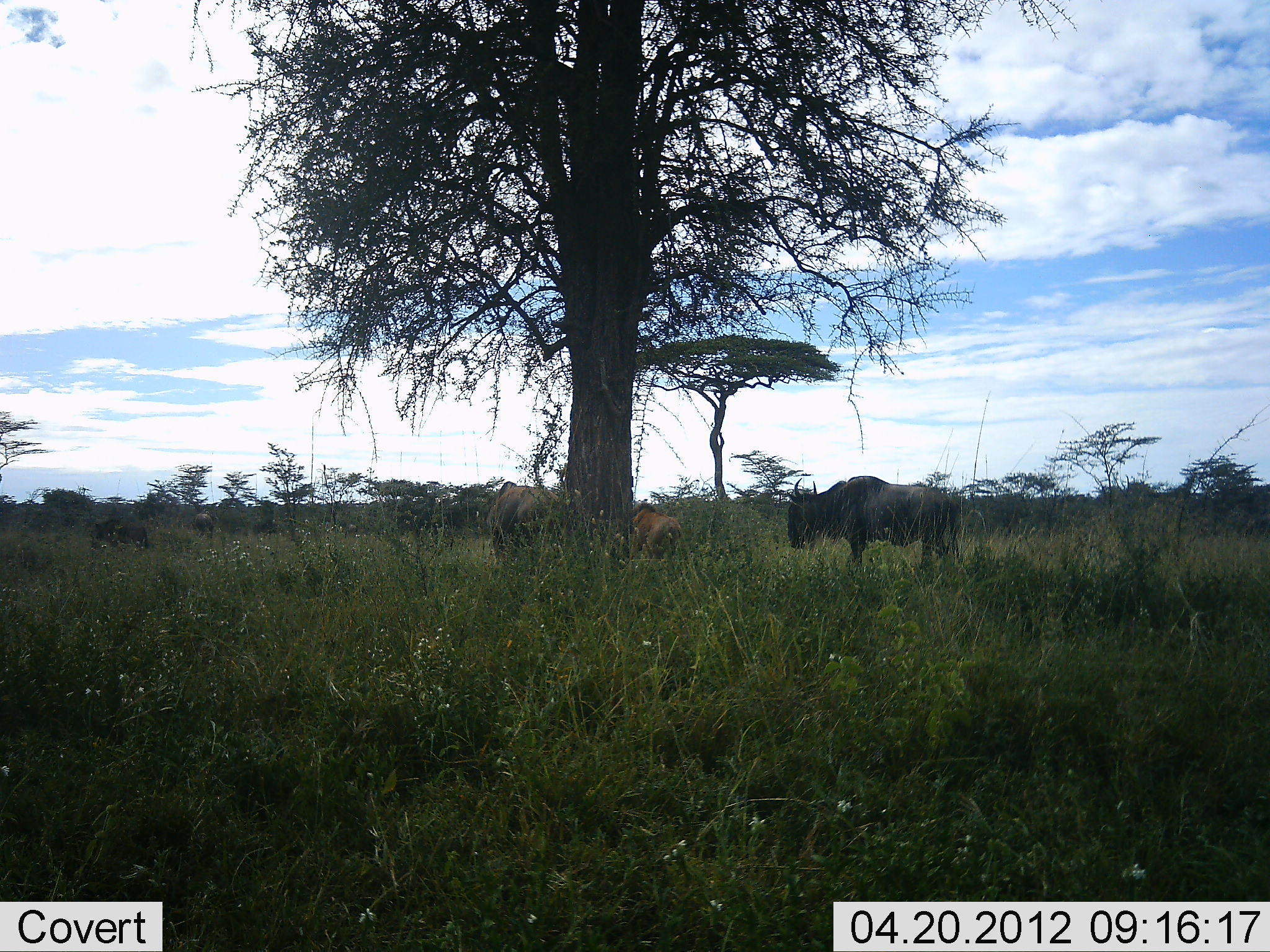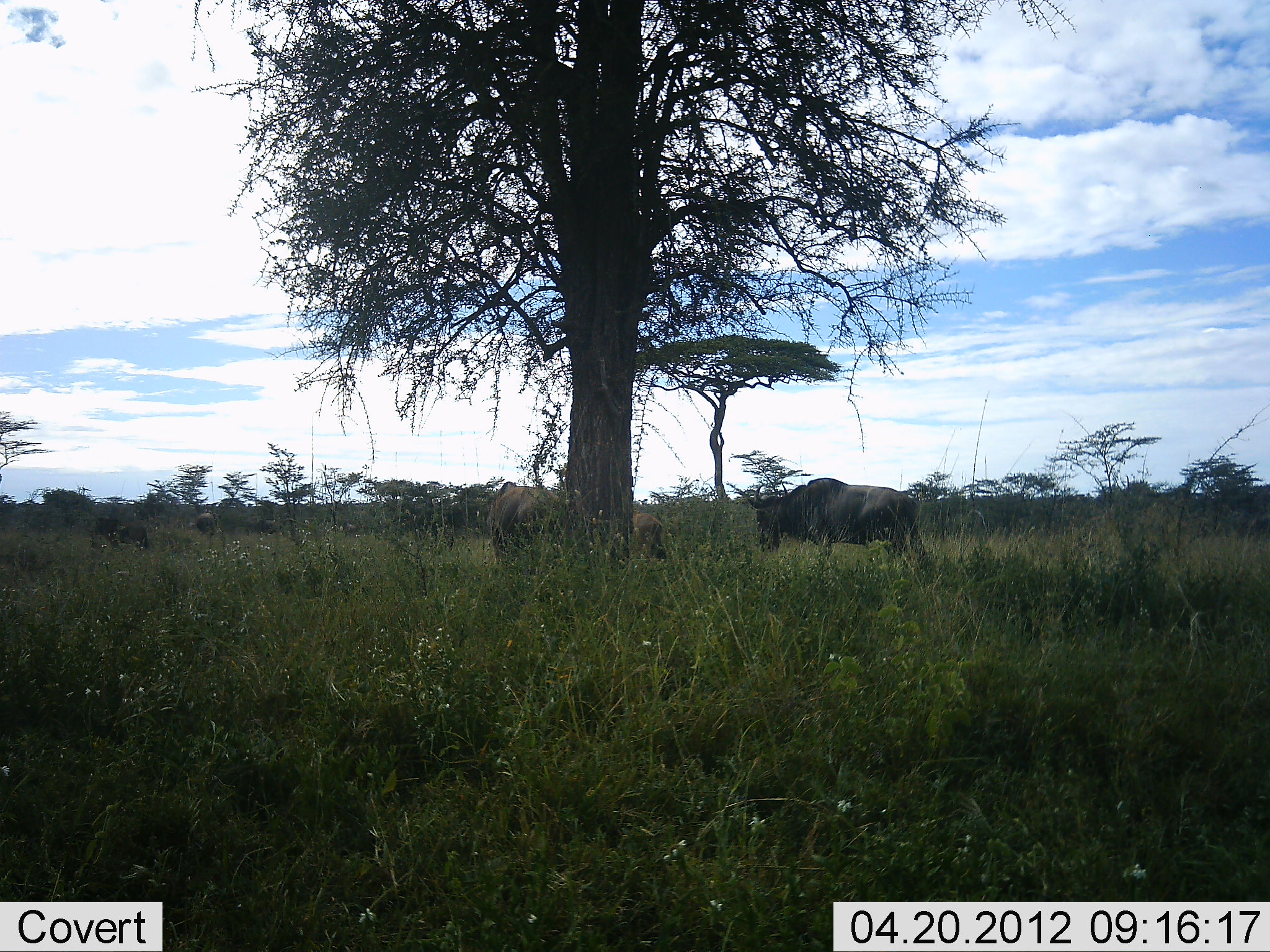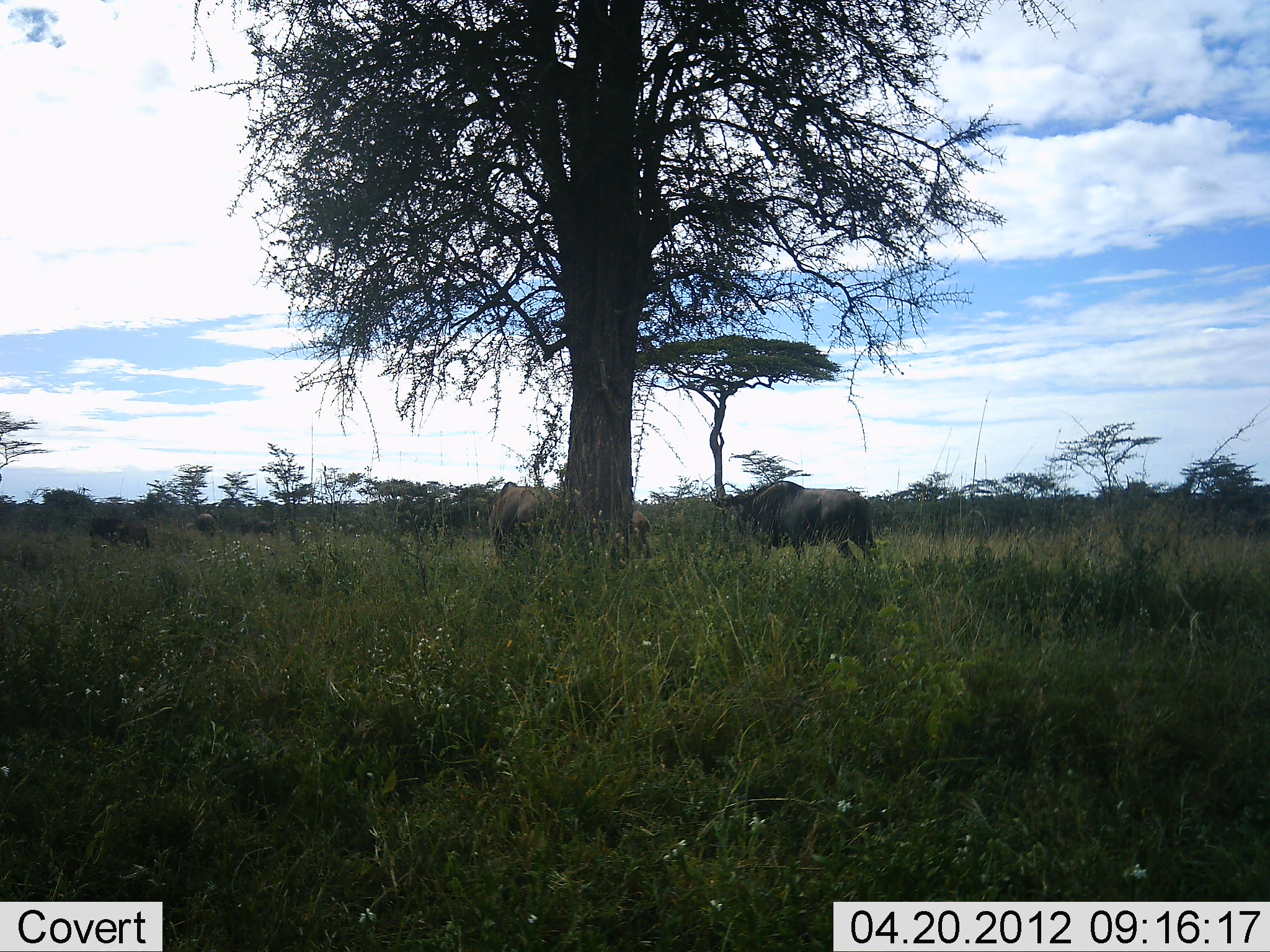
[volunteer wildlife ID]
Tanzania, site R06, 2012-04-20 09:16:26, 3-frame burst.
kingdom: Animalia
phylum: Chordata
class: Mammalia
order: Artiodactyla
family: Bovidae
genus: Connochaetes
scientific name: Connochaetes taurinus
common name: blue wildebeest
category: wildebeest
Wildebeest (blue wildebeest) (Connochaetes taurinus), count 5. Behavior (volunteer vote fractions): standing 44%, resting 0%, moving 85%, interacting 0%. Young present (vote fraction): 26%. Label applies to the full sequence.